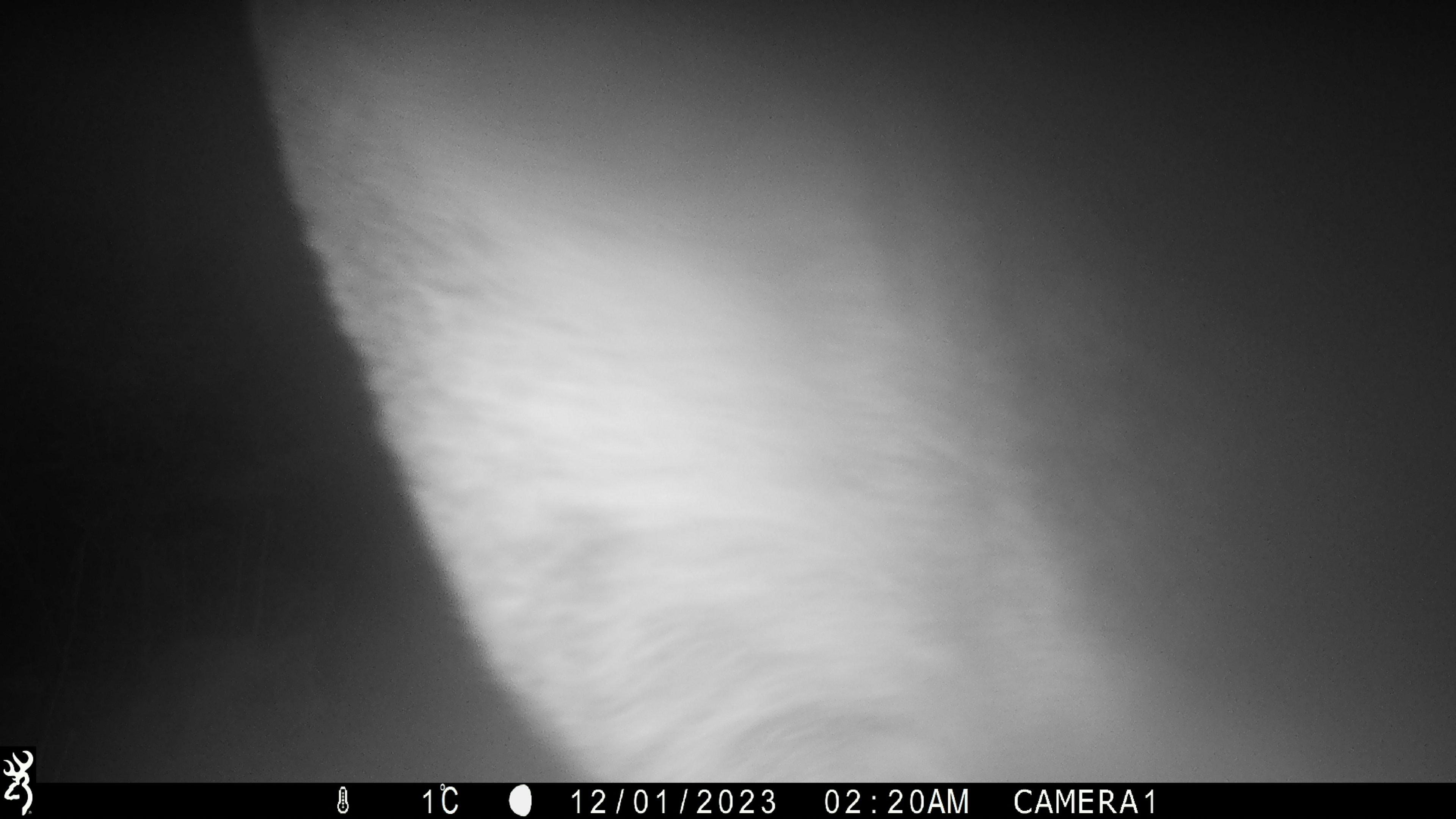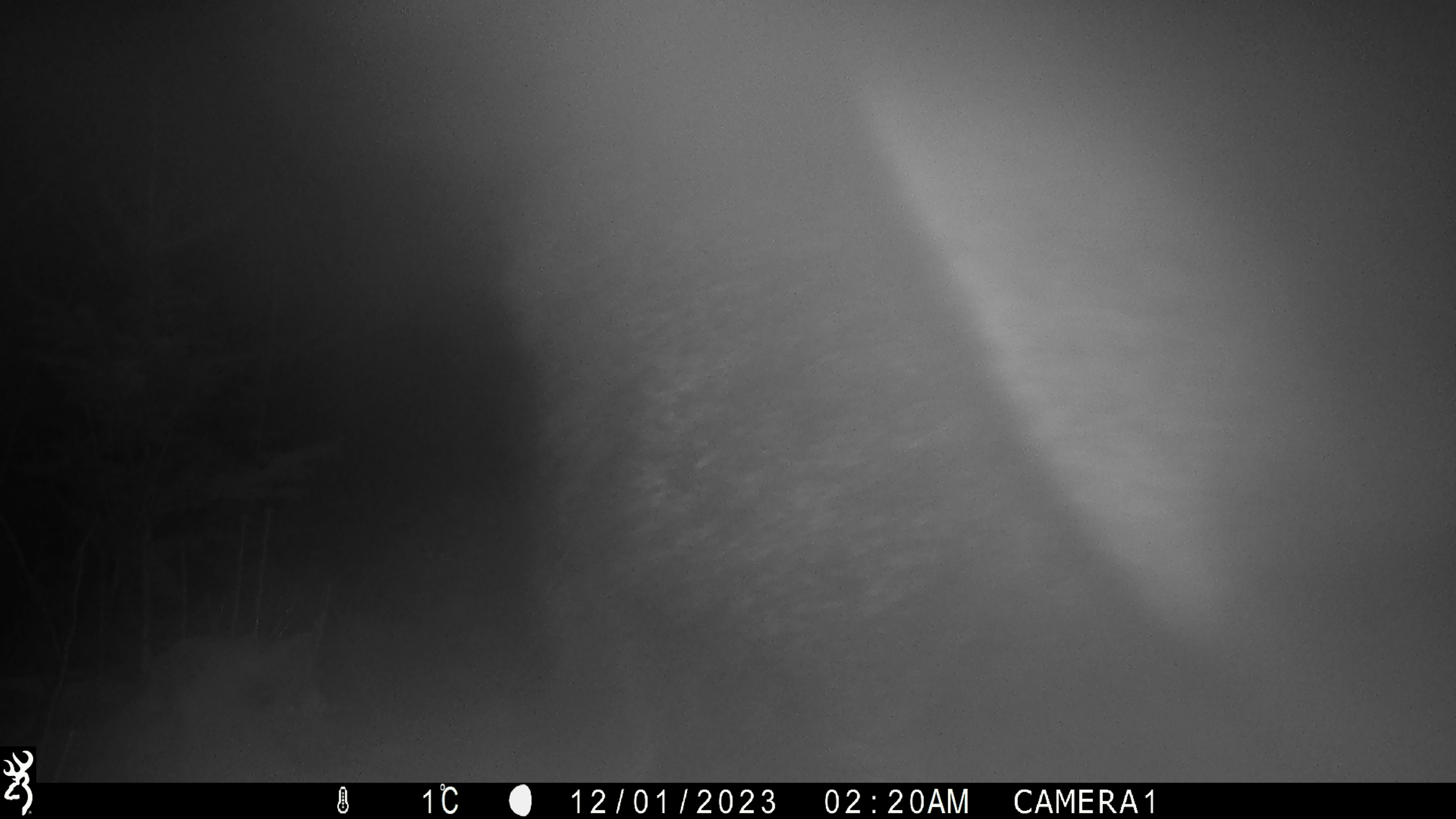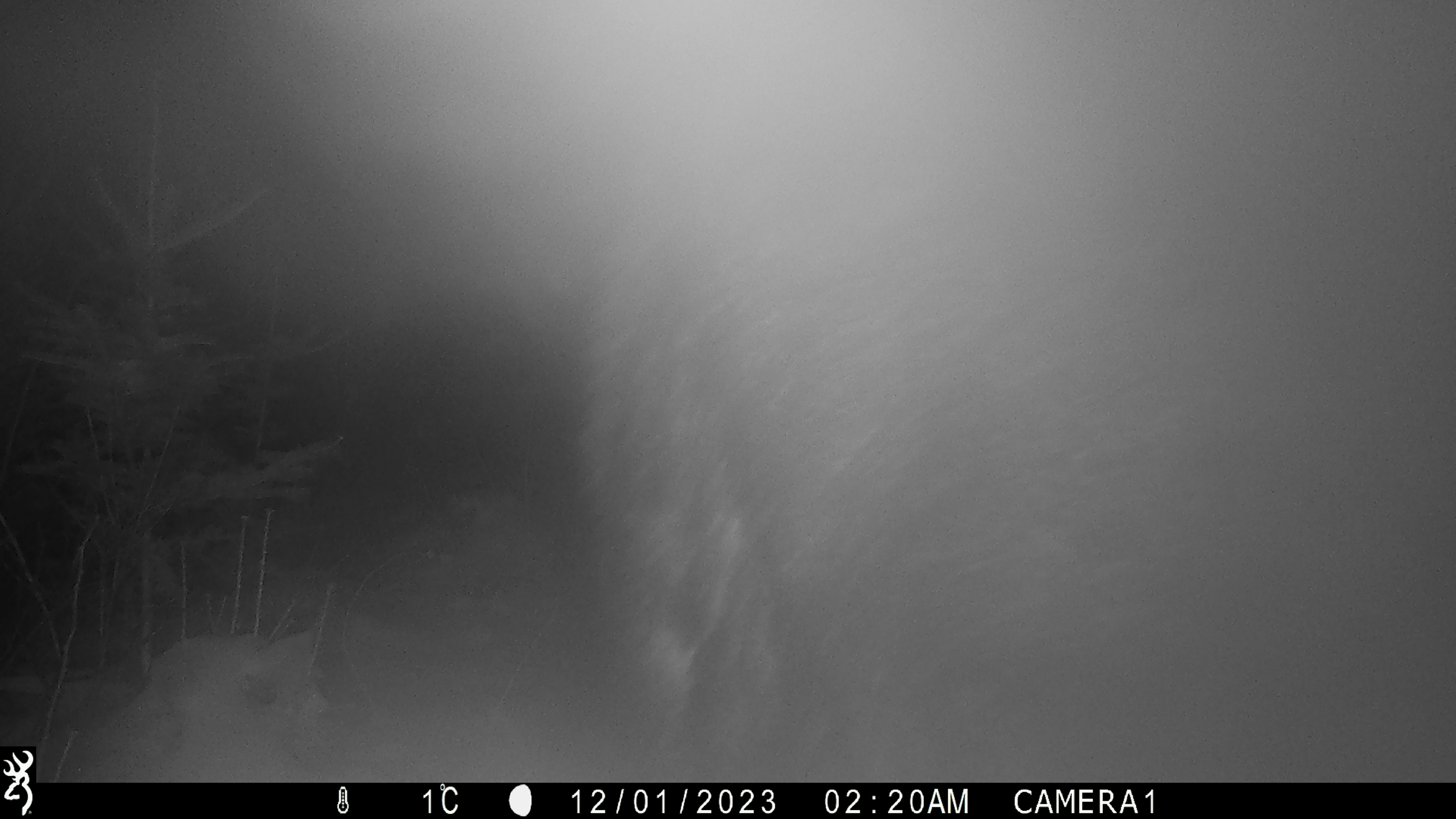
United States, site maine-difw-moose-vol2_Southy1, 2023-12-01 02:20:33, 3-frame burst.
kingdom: Animalia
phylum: Chordata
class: Mammalia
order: Artiodactyla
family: Cervidae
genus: Alces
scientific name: Alces alces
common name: moose